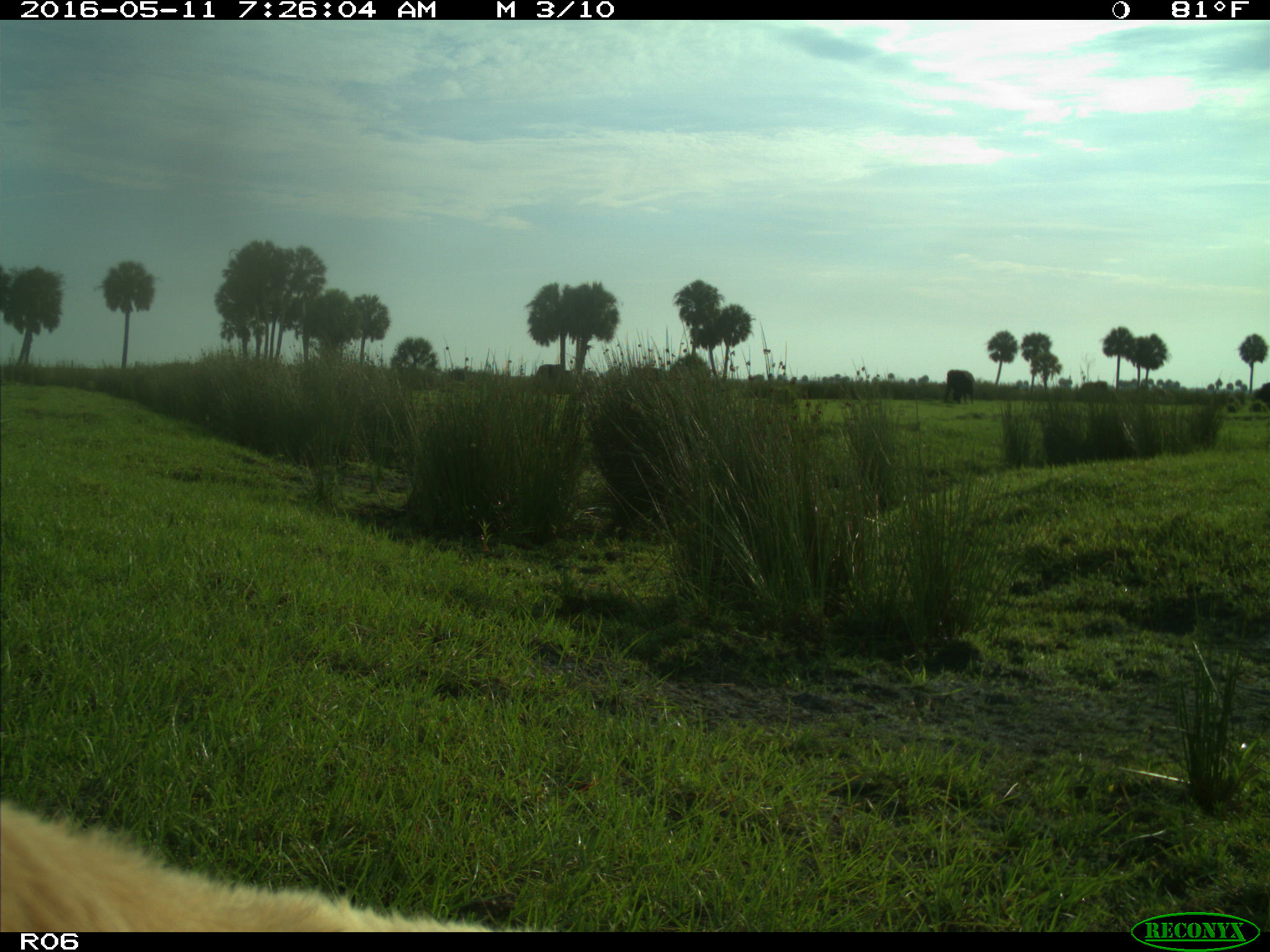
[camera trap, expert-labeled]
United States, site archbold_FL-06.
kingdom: Animalia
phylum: Chordata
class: Mammalia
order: Artiodactyla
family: Bovidae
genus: Bos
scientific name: Bos taurus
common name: domestic cow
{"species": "Bos taurus (domestic cow)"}